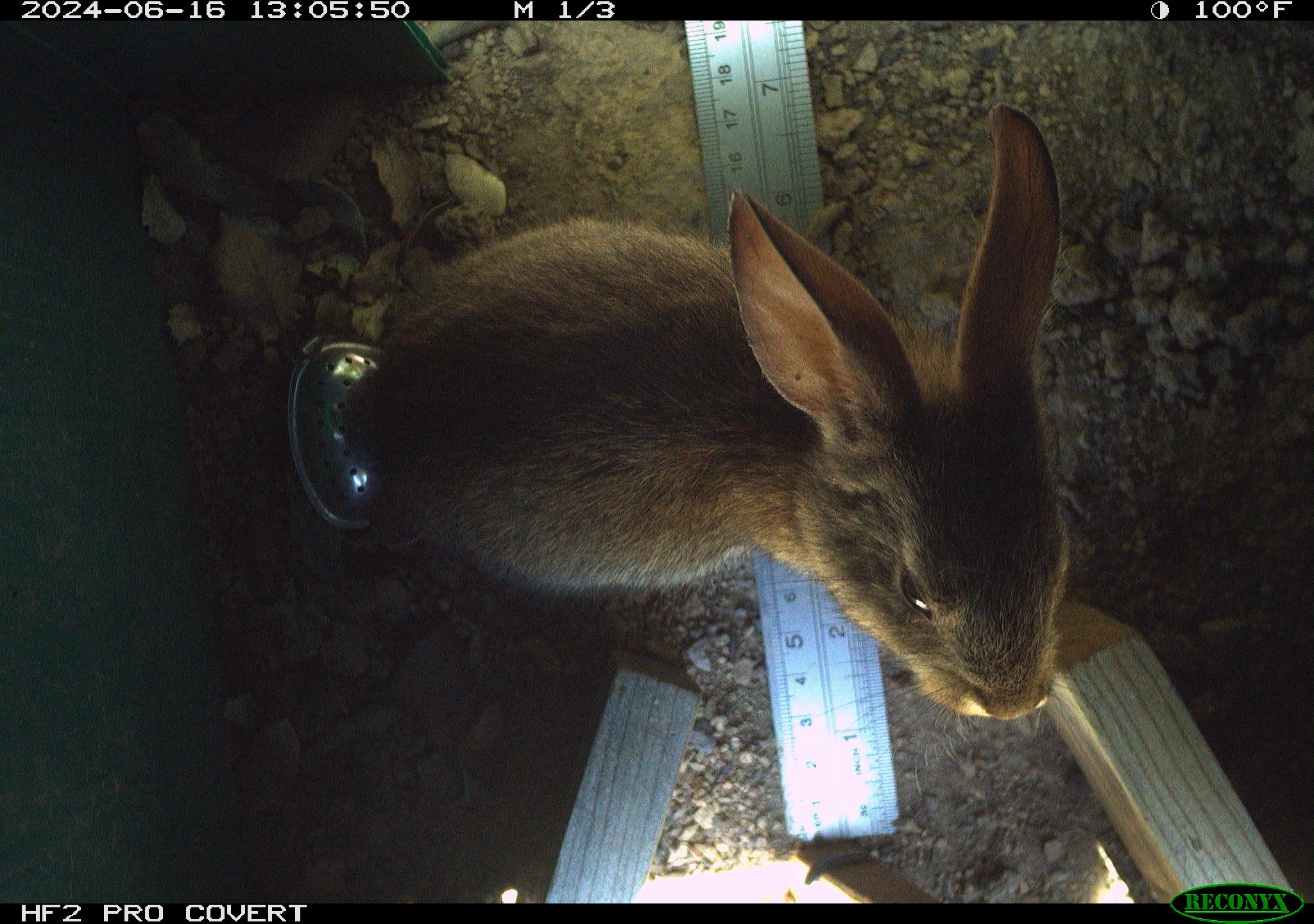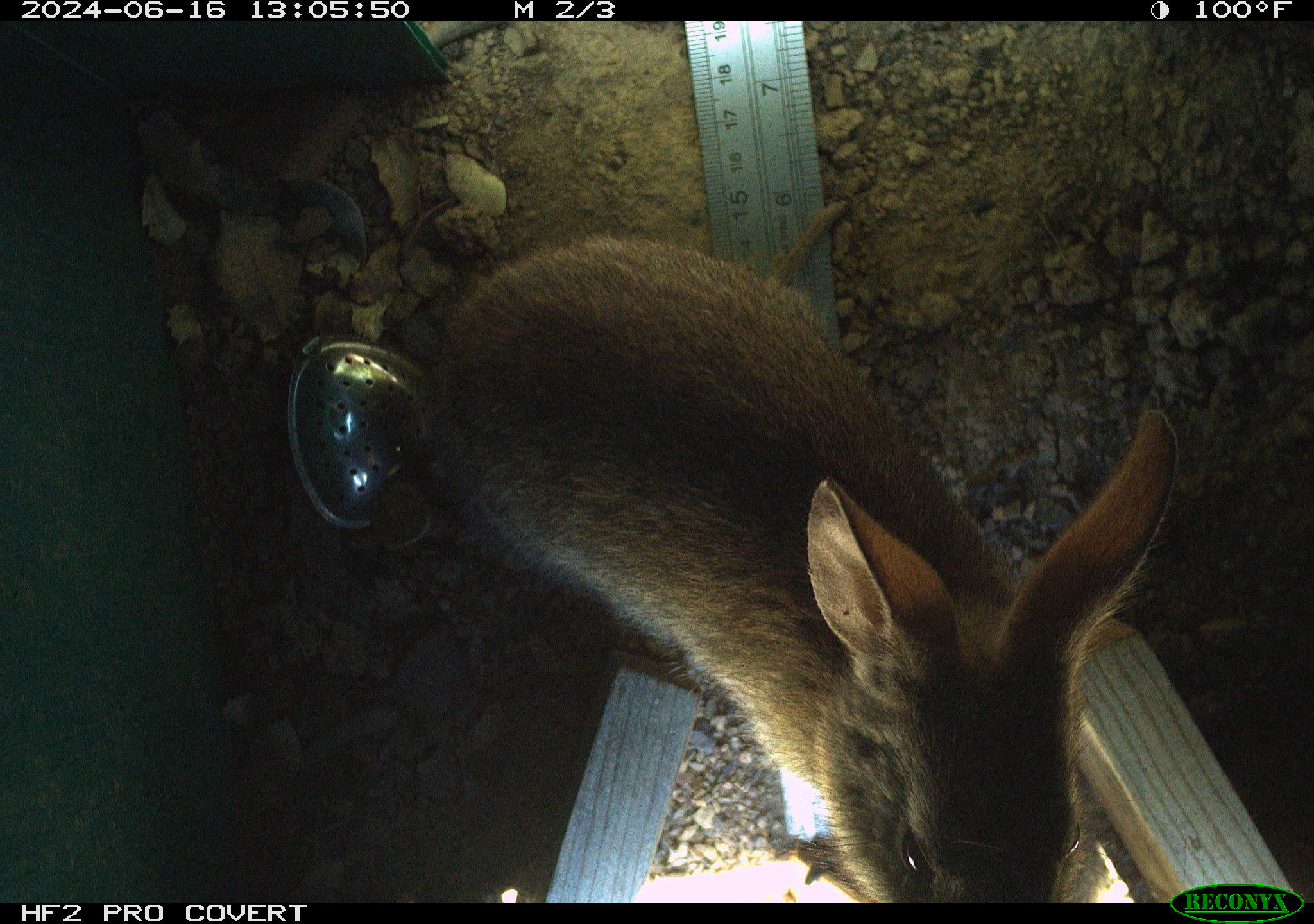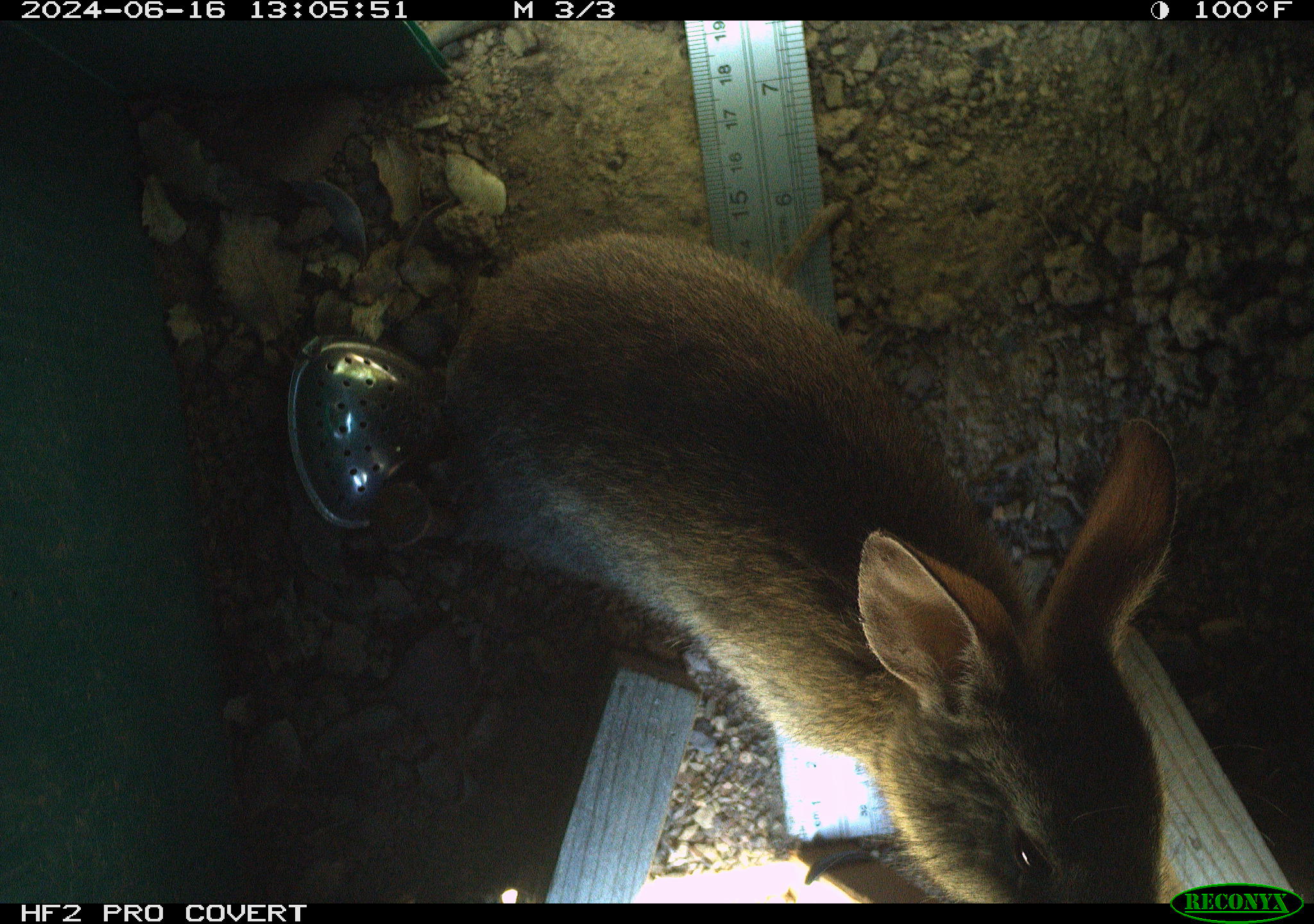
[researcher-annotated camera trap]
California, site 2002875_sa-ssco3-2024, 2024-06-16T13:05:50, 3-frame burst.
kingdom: Animalia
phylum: Chordata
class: Mammalia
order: Lagomorpha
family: Leporidae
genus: Sylvilagus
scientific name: Sylvilagus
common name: cottontail rabbits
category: sylvilagus species